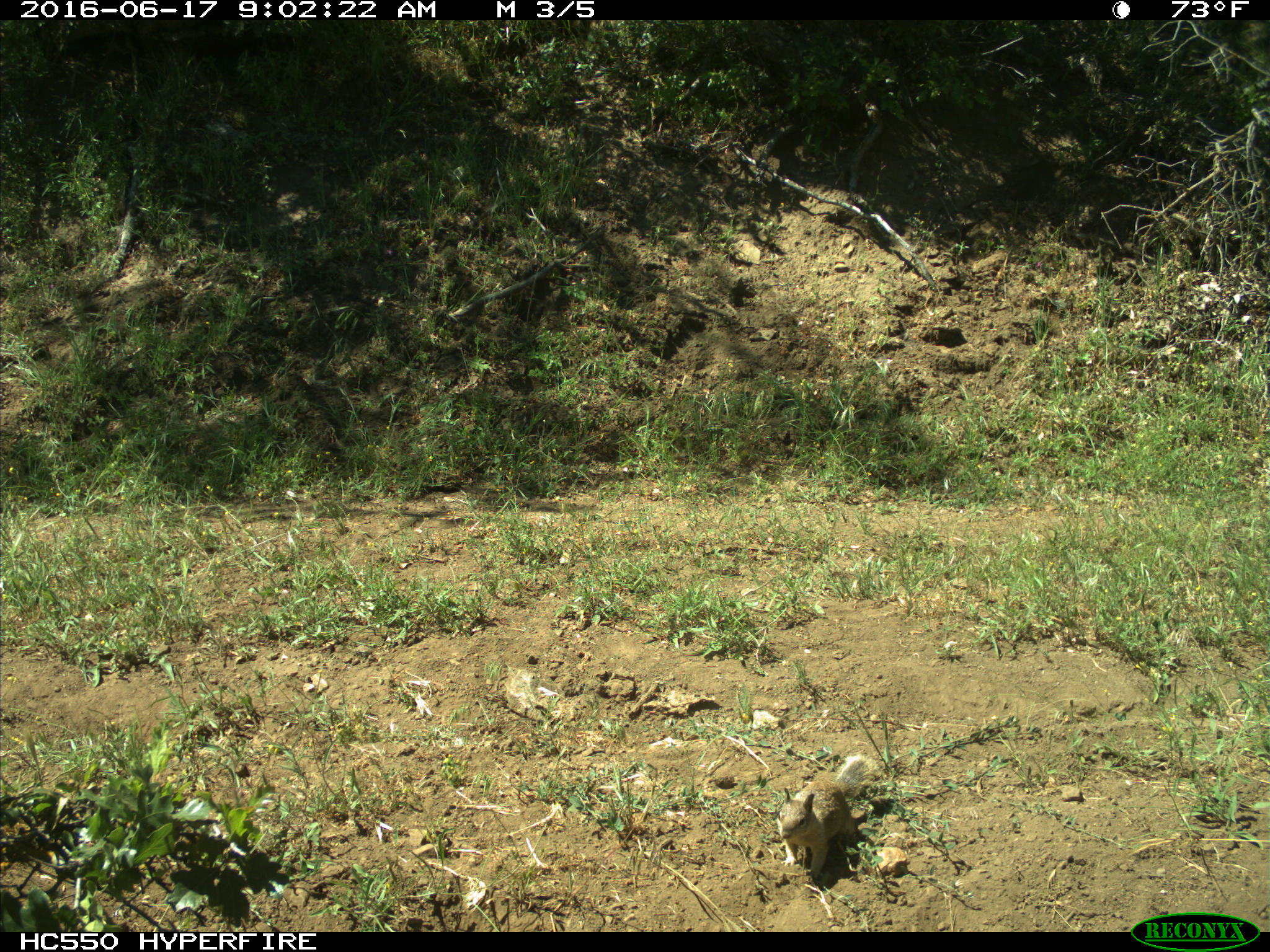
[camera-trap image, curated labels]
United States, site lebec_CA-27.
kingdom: Animalia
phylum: Chordata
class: Mammalia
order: Rodentia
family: Sciuridae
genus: Otospermophilus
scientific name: Otospermophilus beecheyi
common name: california ground squirrel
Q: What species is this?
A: Otospermophilus beecheyi (california ground squirrel).